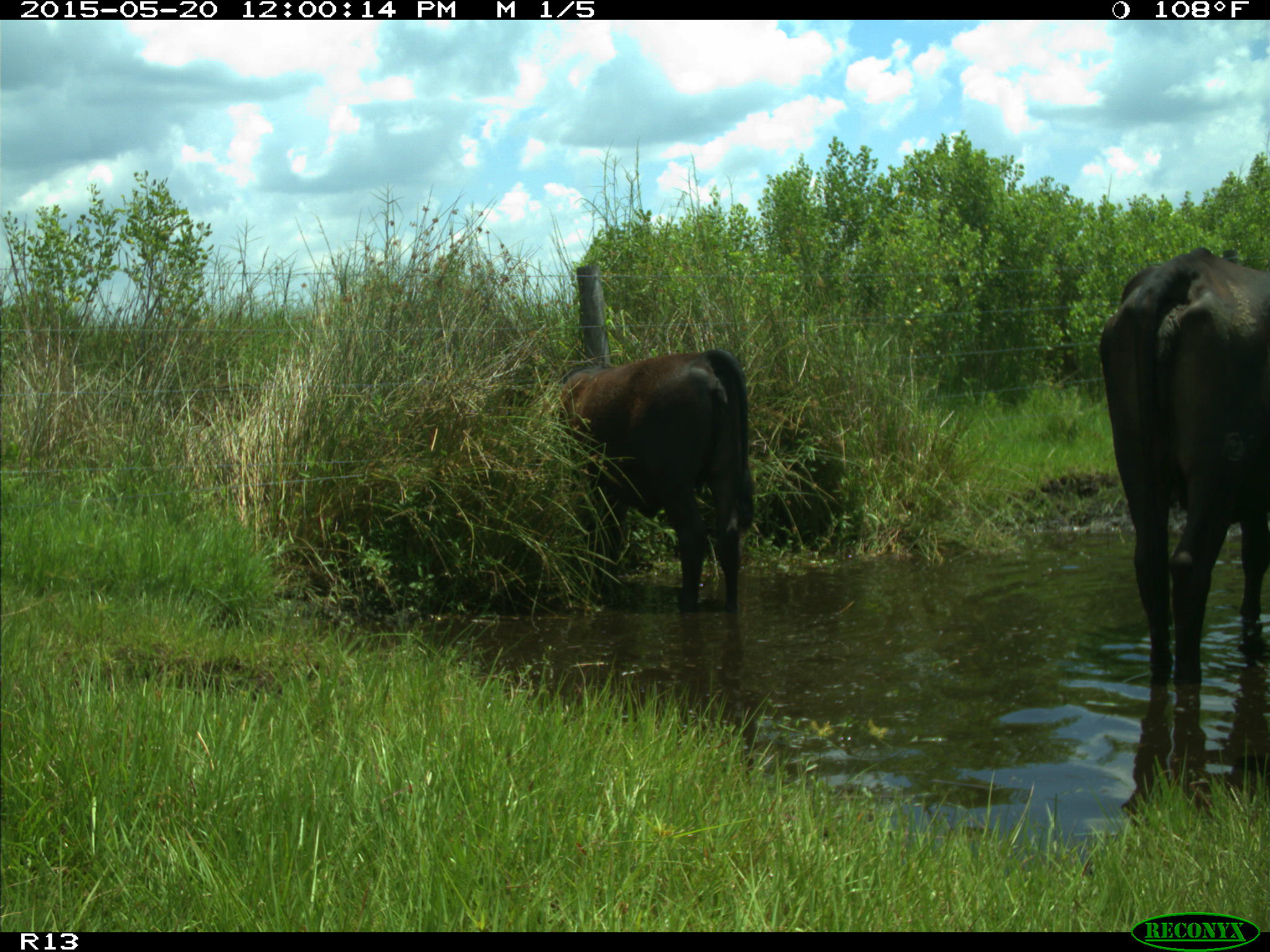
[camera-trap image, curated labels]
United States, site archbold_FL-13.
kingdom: Animalia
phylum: Chordata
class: Mammalia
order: Artiodactyla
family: Bovidae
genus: Bos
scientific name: Bos taurus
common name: domestic cow